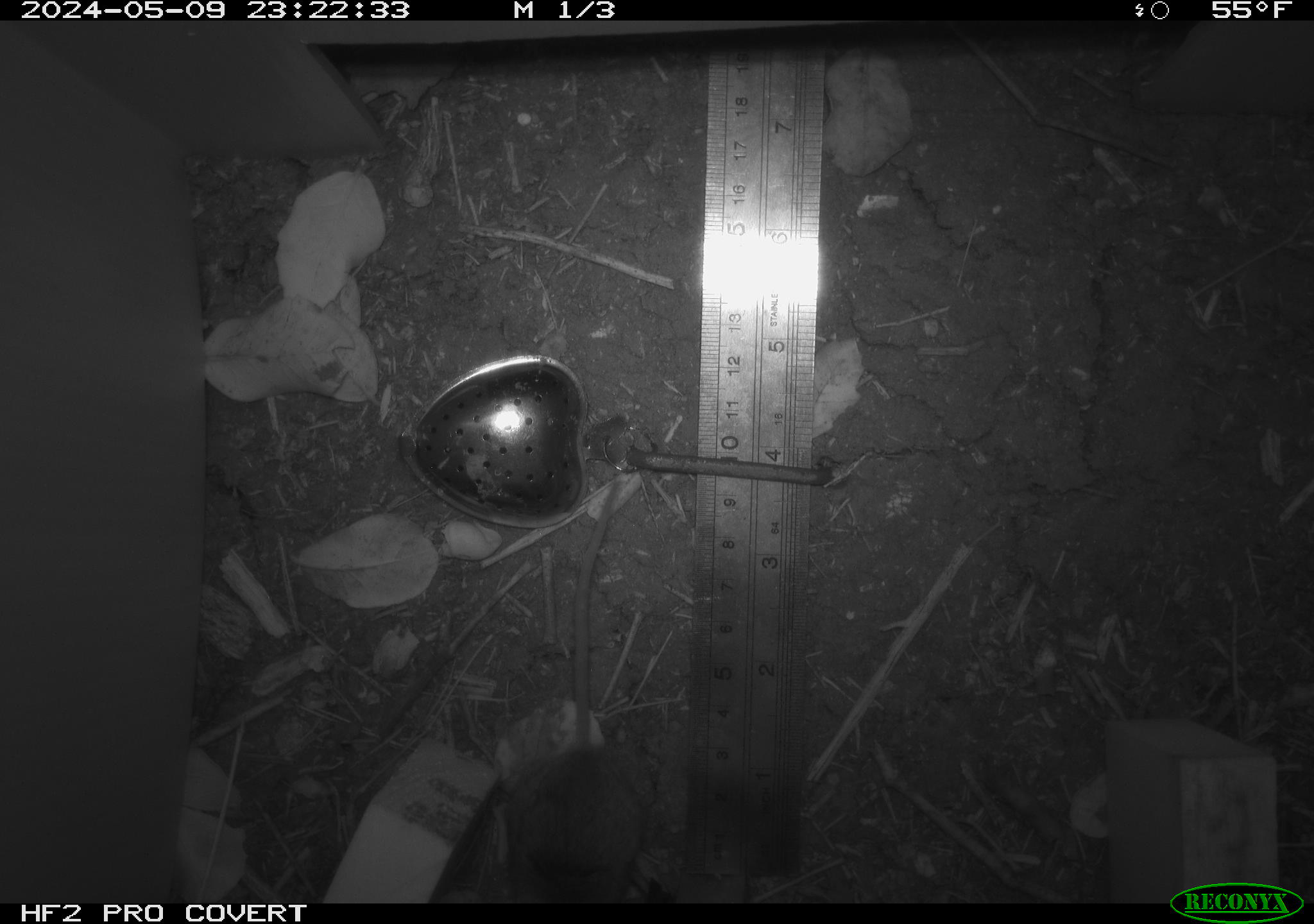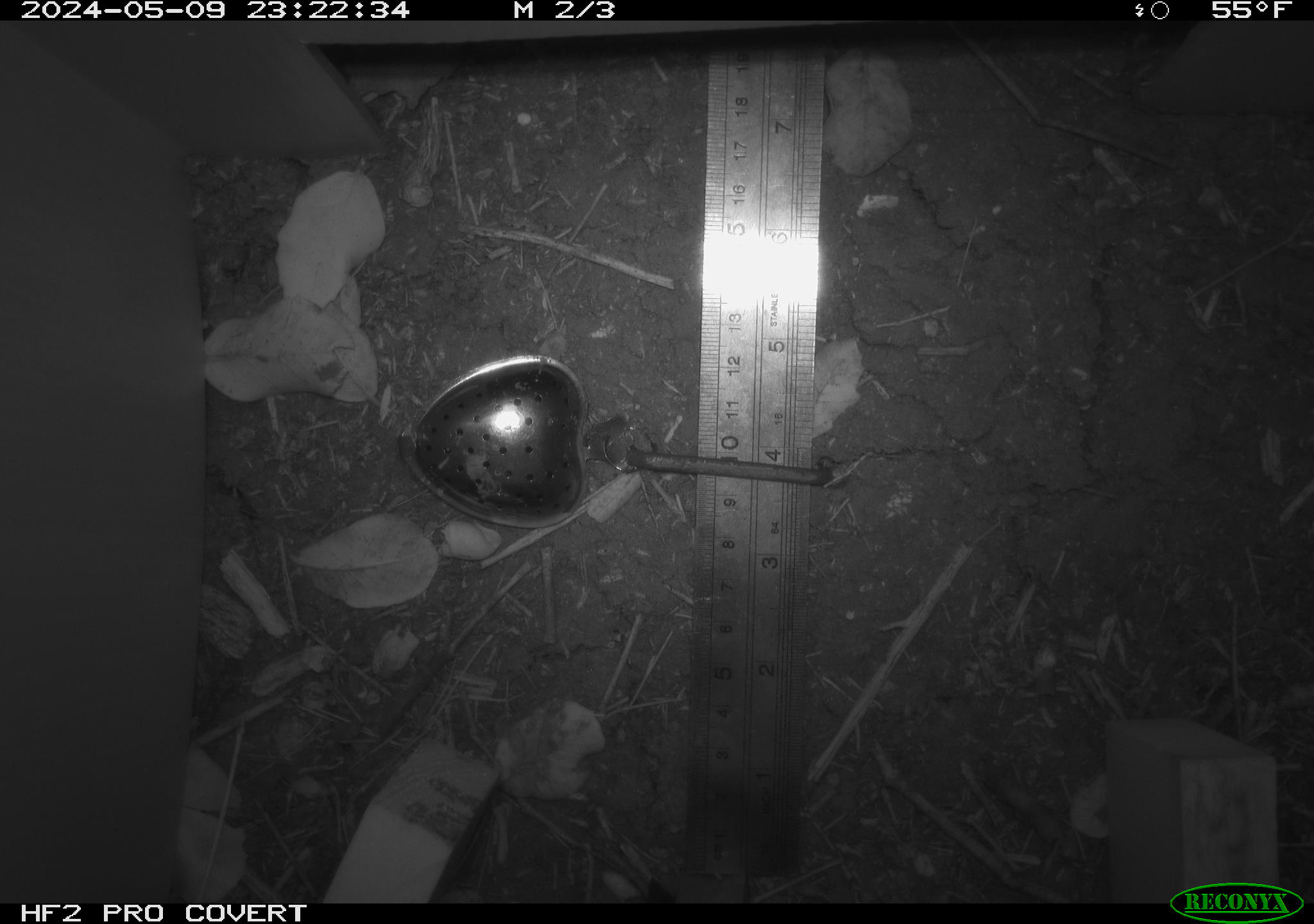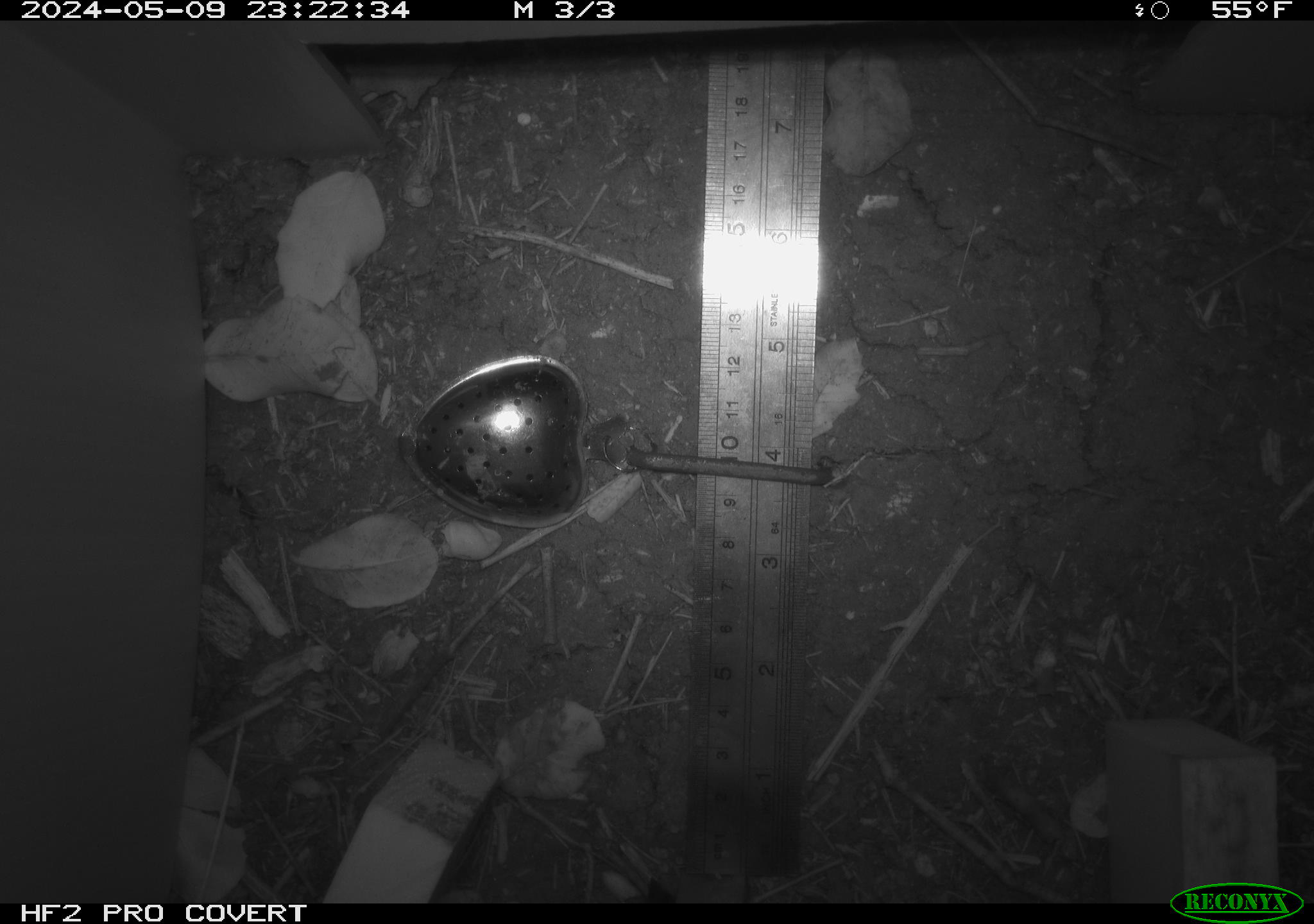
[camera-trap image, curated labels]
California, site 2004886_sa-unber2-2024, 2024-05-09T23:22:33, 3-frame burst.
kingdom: Animalia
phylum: Chordata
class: Mammalia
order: Rodentia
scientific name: Rodentia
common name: mouse species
Mouse species (Rodentia).